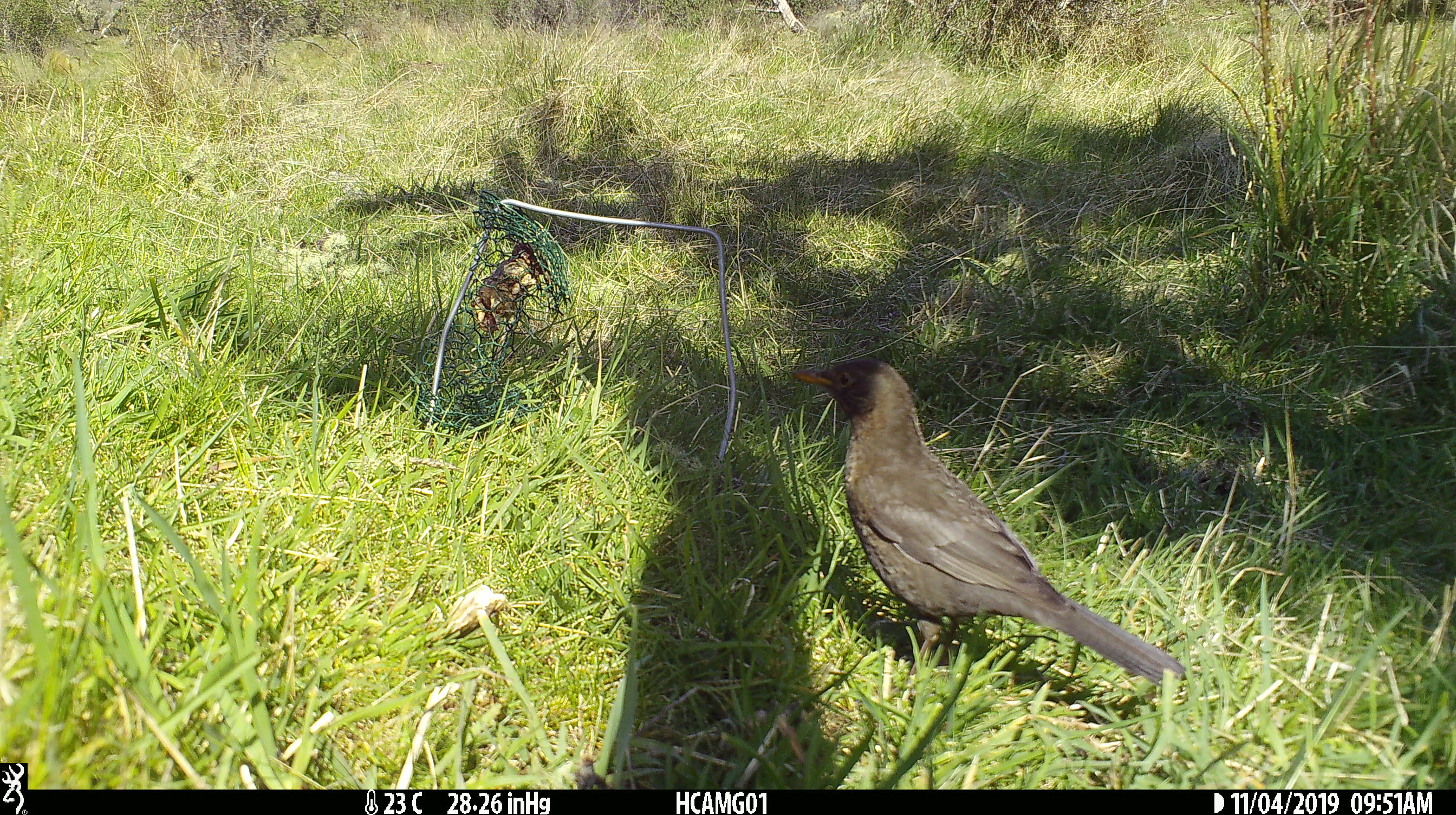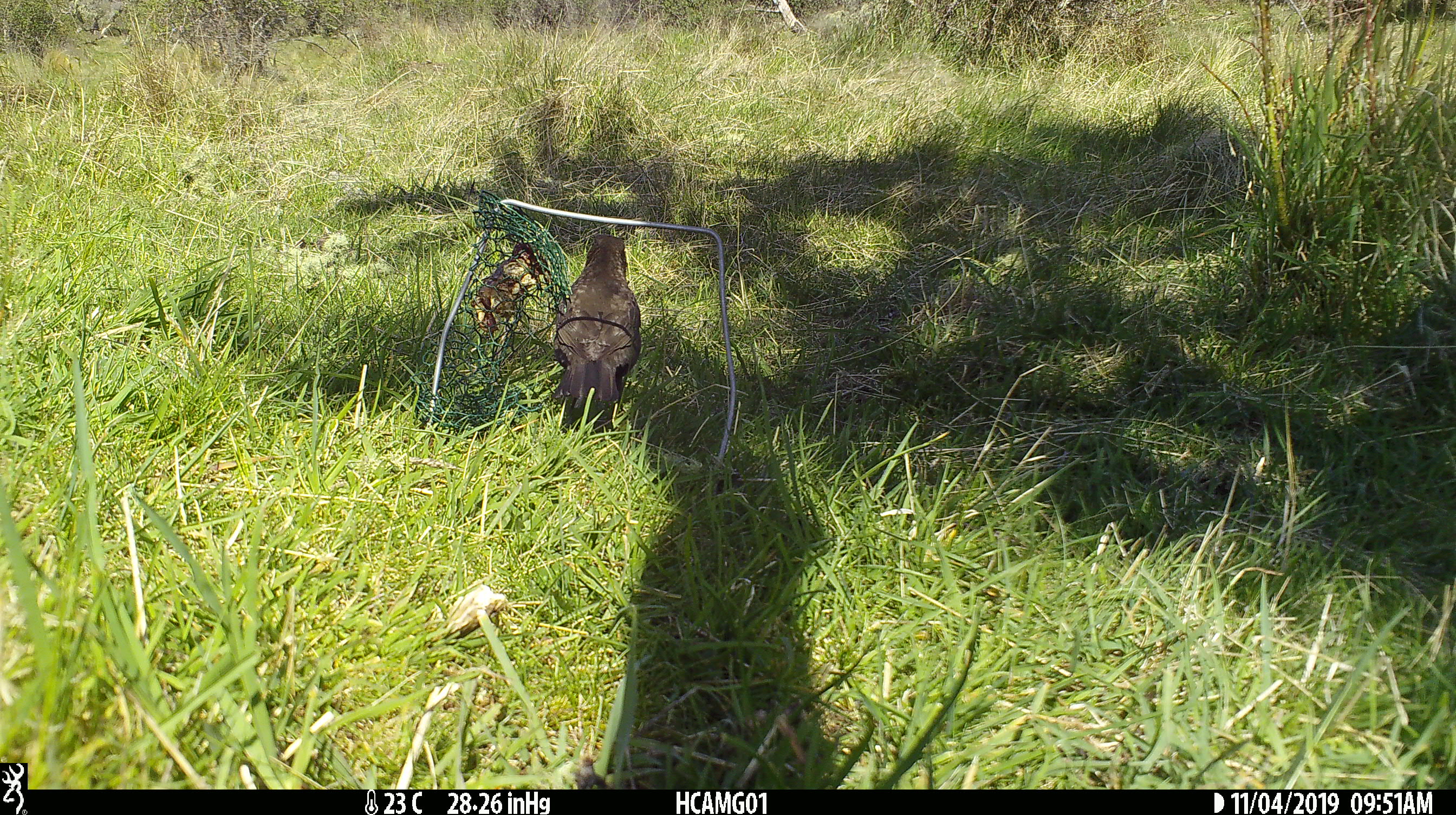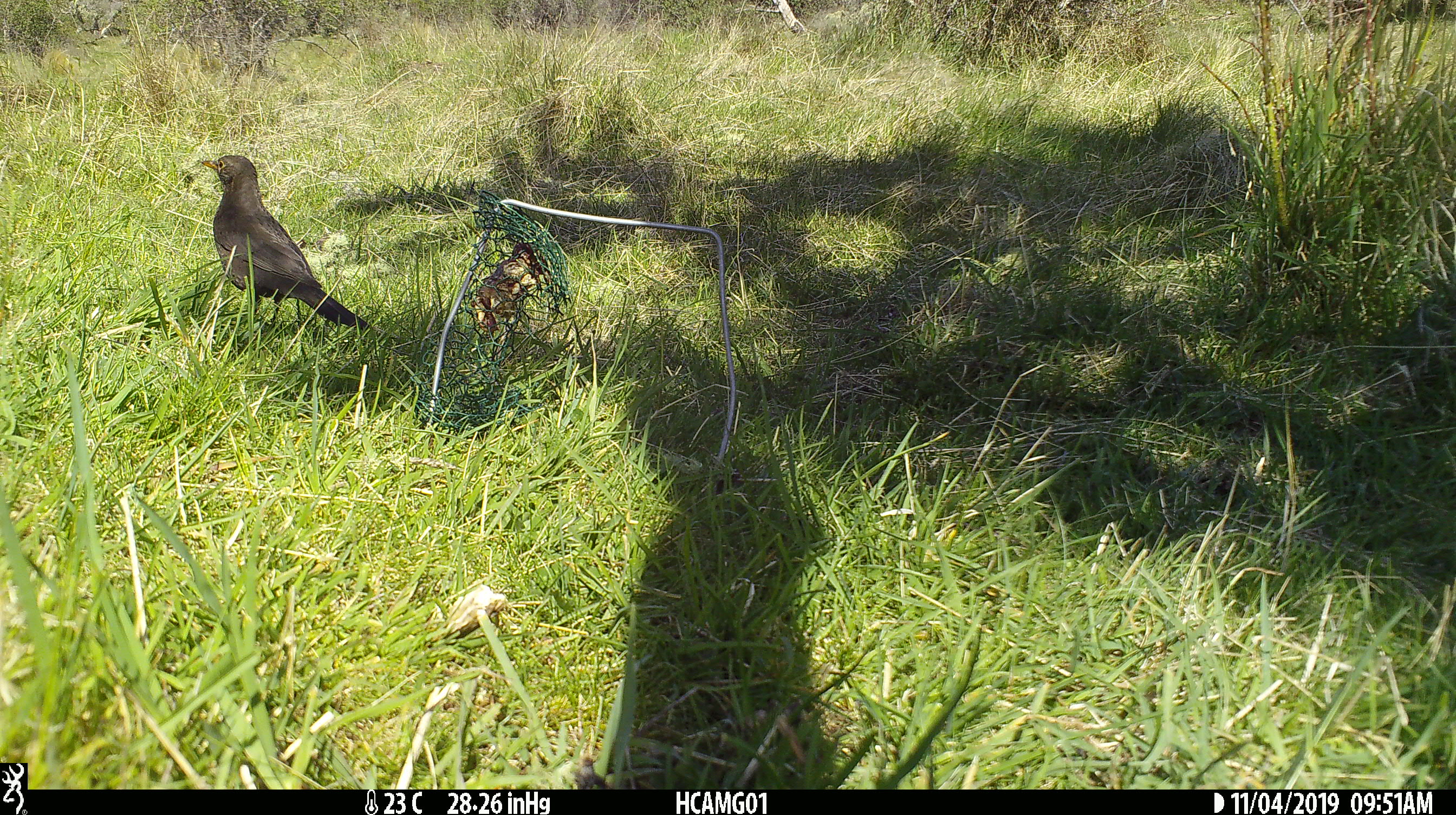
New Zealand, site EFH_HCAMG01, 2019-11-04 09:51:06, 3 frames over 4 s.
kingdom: Animalia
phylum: Chordata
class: Aves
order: Passeriformes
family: Turdidae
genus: Turdus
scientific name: Turdus merula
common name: eurasian blackbird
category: blackbird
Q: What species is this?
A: Blackbird (eurasian blackbird) (Turdus merula).